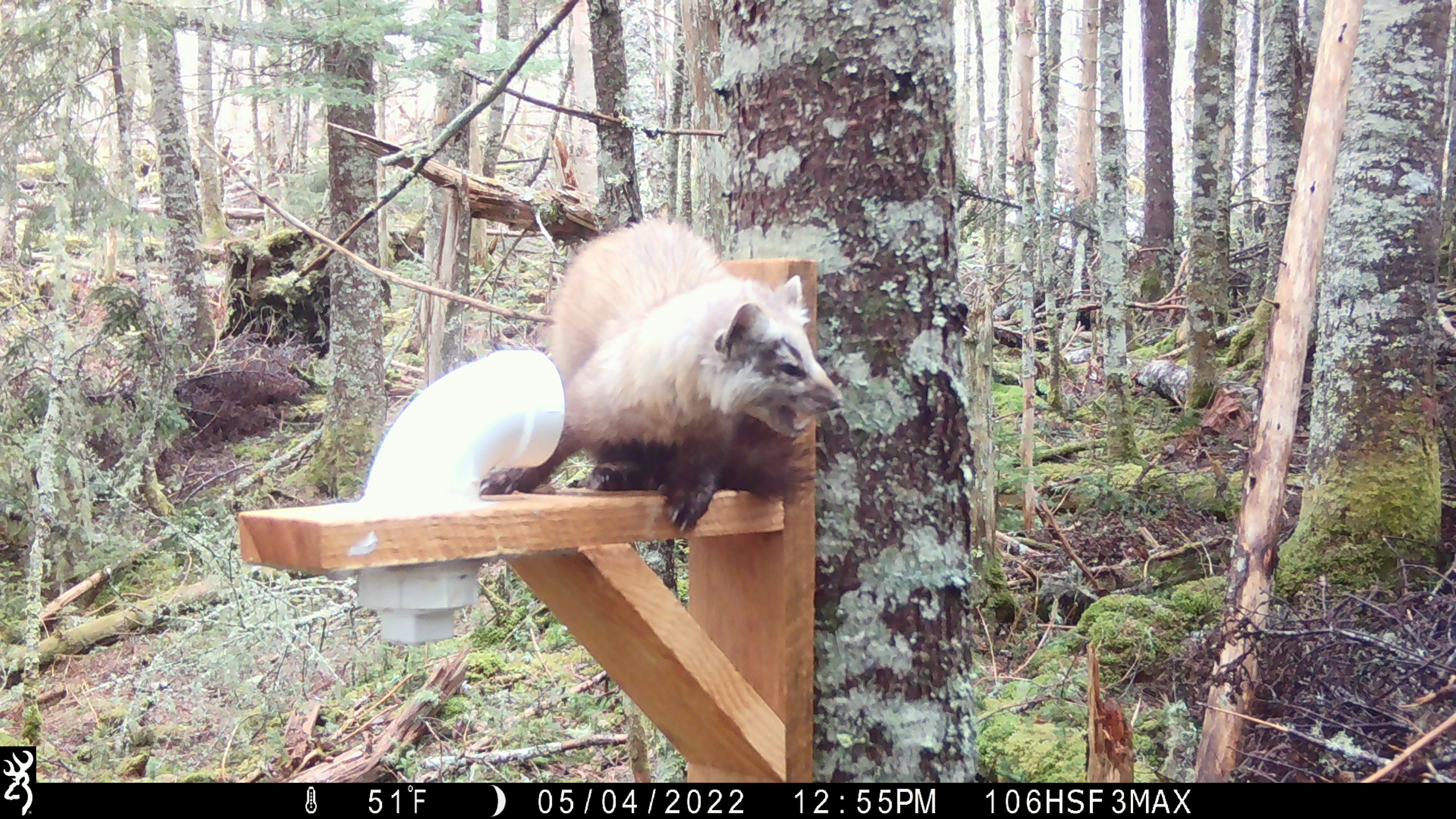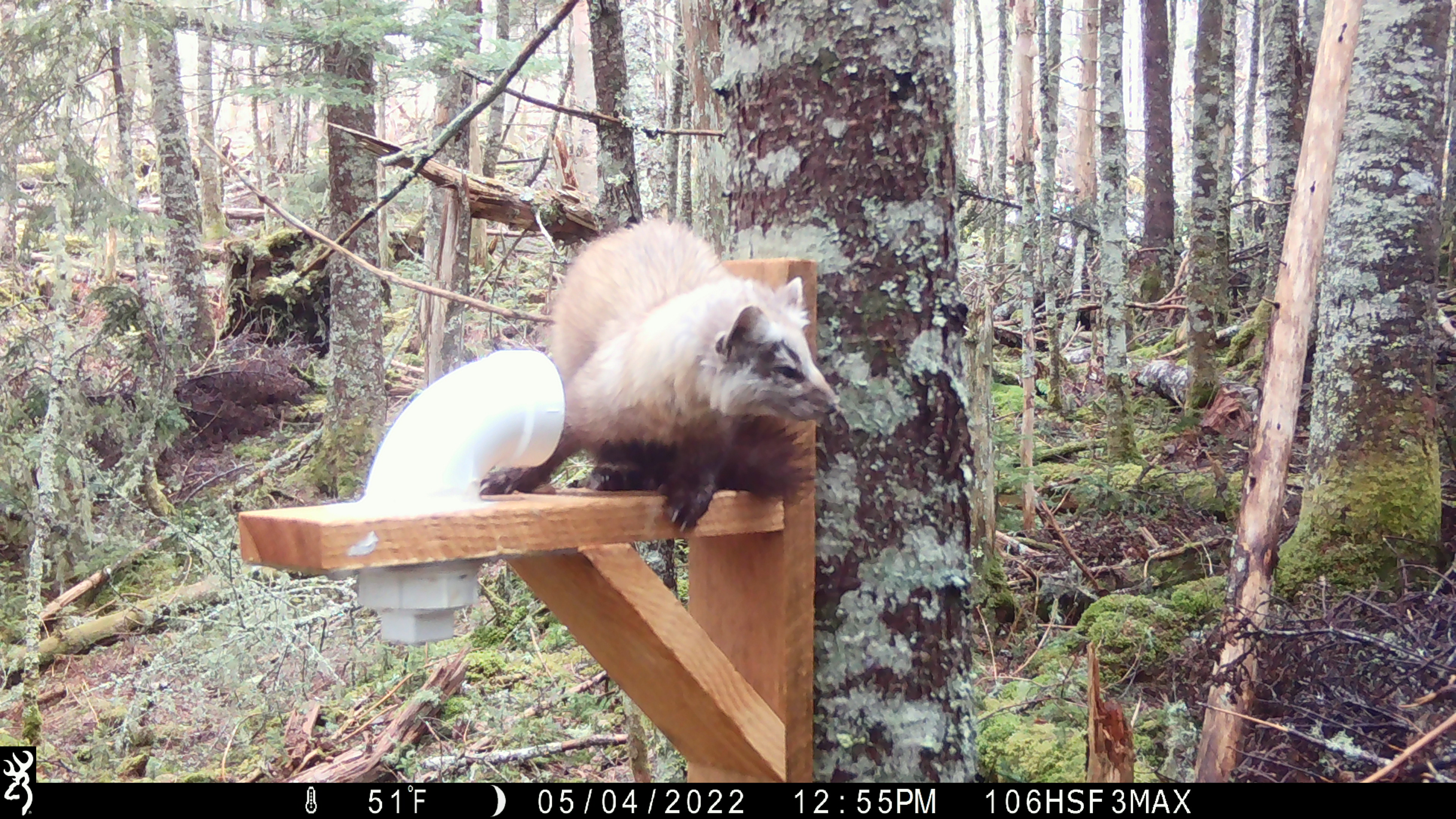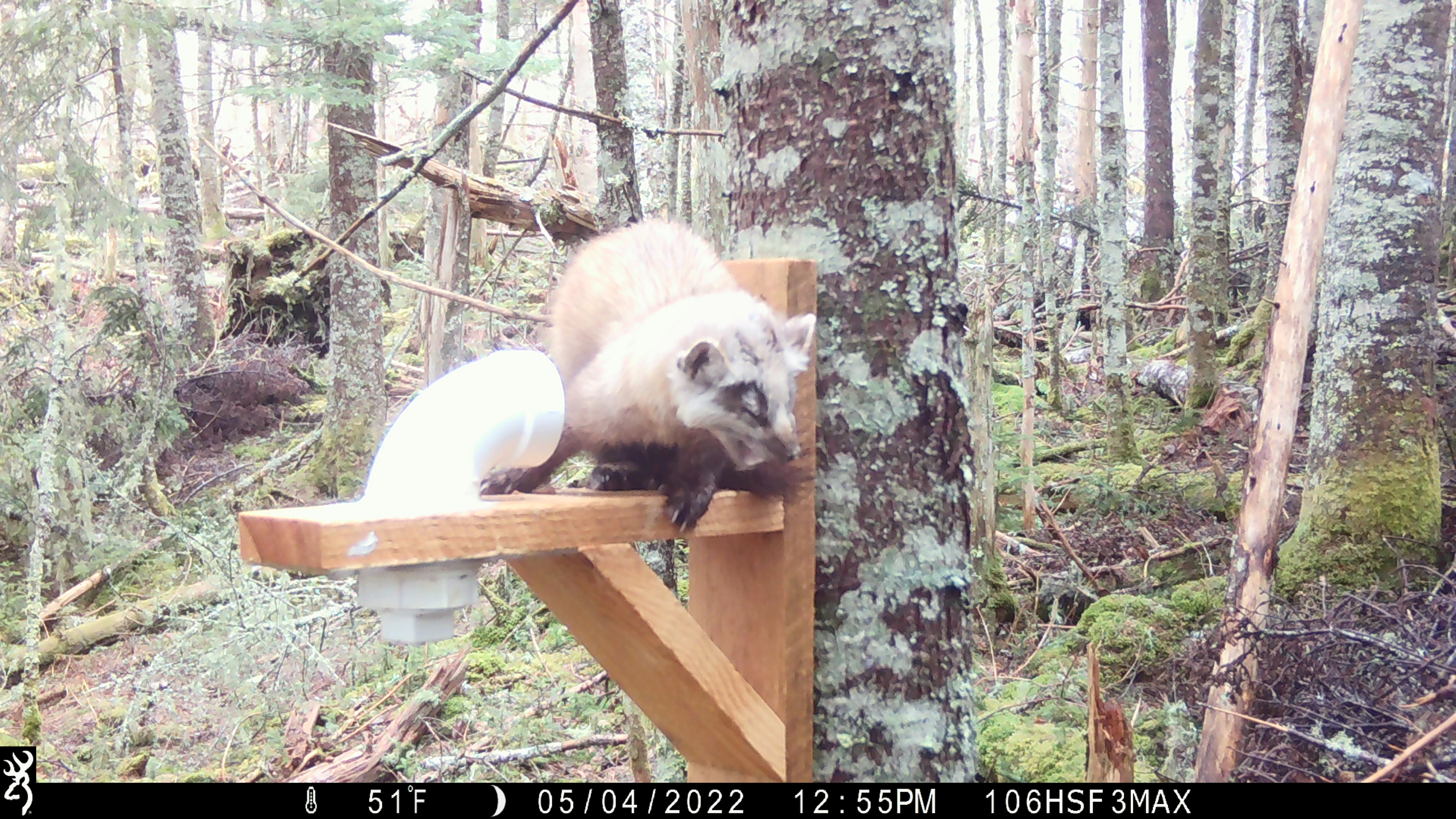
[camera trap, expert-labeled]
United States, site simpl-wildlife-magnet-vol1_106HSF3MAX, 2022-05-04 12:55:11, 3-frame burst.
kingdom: Animalia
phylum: Chordata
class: Mammalia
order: Carnivora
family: Mustelidae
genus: Martes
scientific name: Martes americana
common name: american marten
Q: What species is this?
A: American marten (Martes americana).